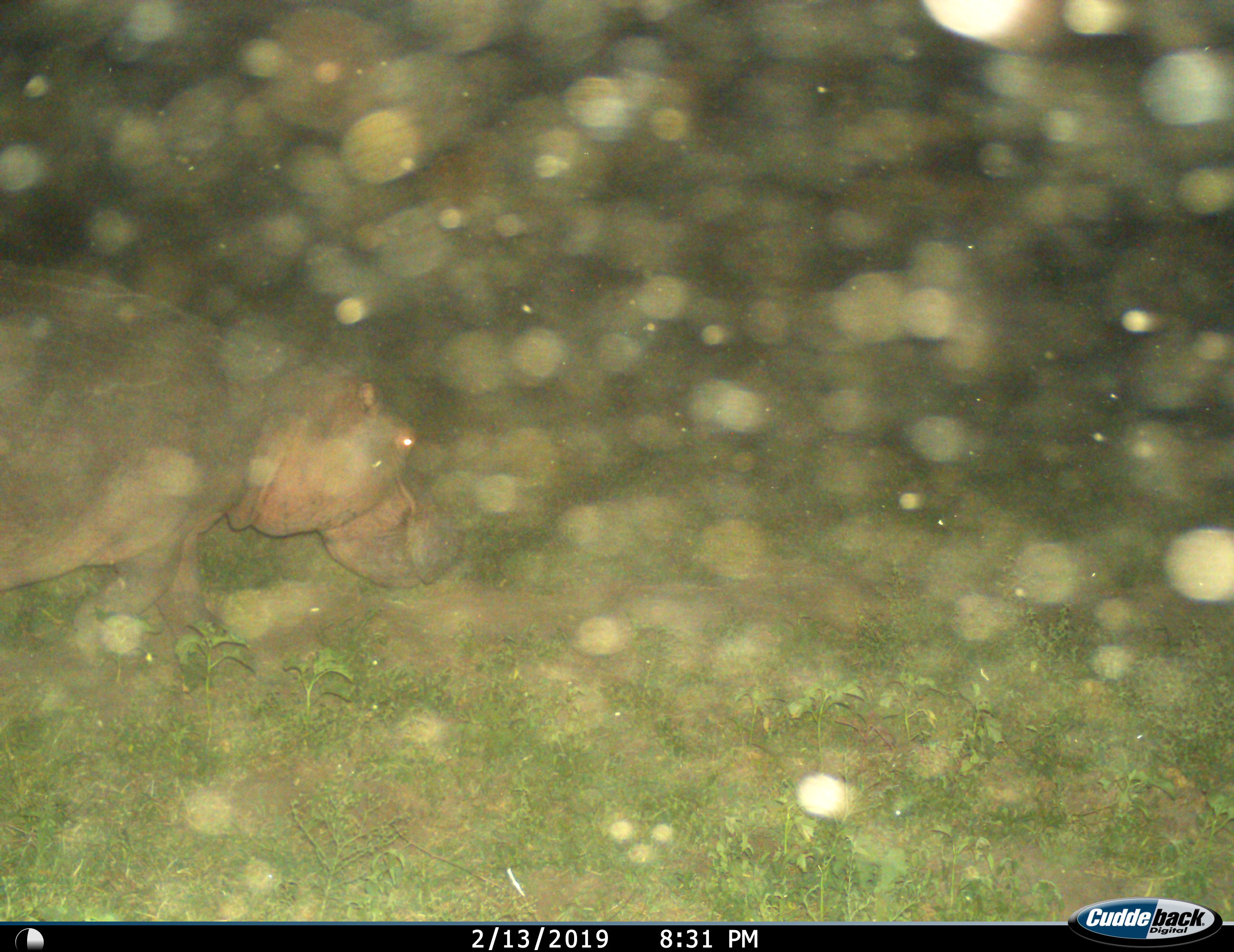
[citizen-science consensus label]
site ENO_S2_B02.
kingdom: Animalia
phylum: Chordata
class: Mammalia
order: Artiodactyla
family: Hippopotamidae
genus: Hippopotamus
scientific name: Hippopotamus amphibius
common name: hippopotamus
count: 1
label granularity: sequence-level